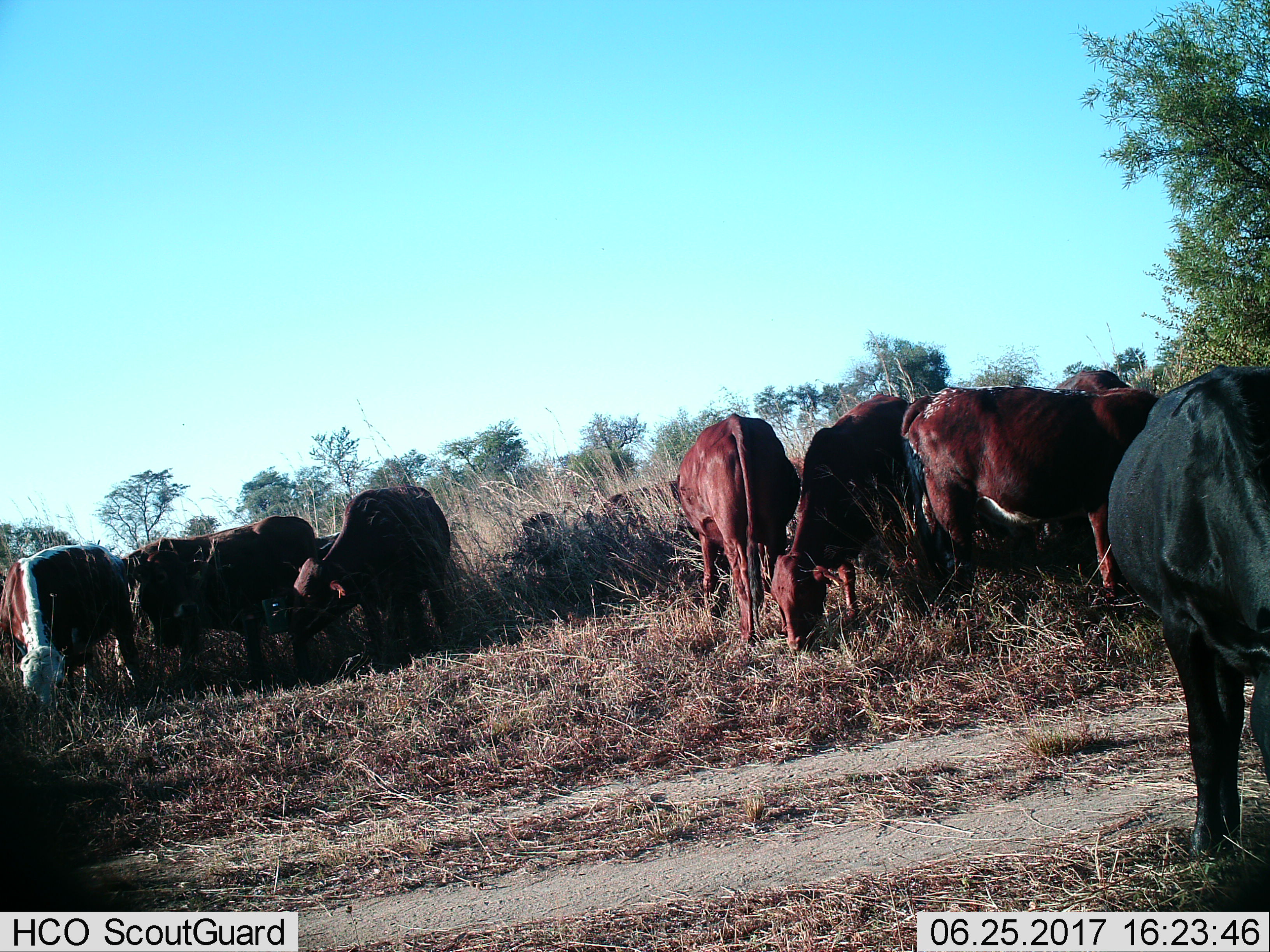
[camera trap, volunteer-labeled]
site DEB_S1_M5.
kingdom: Animalia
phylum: Chordata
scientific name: Vertebrata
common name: domestic animal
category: domesticanimal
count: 11-50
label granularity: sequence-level